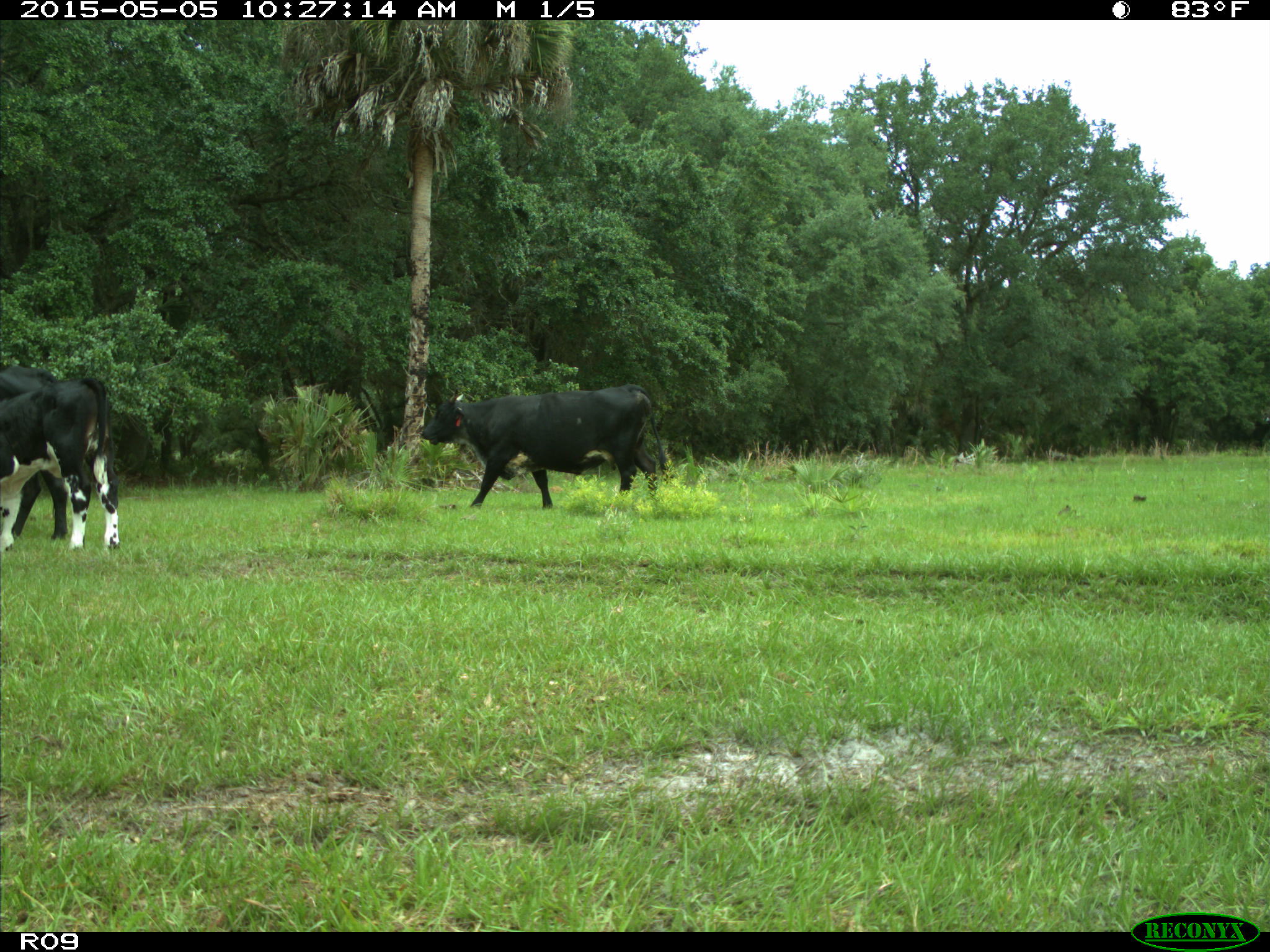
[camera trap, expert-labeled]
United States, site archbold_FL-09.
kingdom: Animalia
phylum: Chordata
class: Mammalia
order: Artiodactyla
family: Bovidae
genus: Bos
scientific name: Bos taurus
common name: domestic cow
Bos taurus (domestic cow).